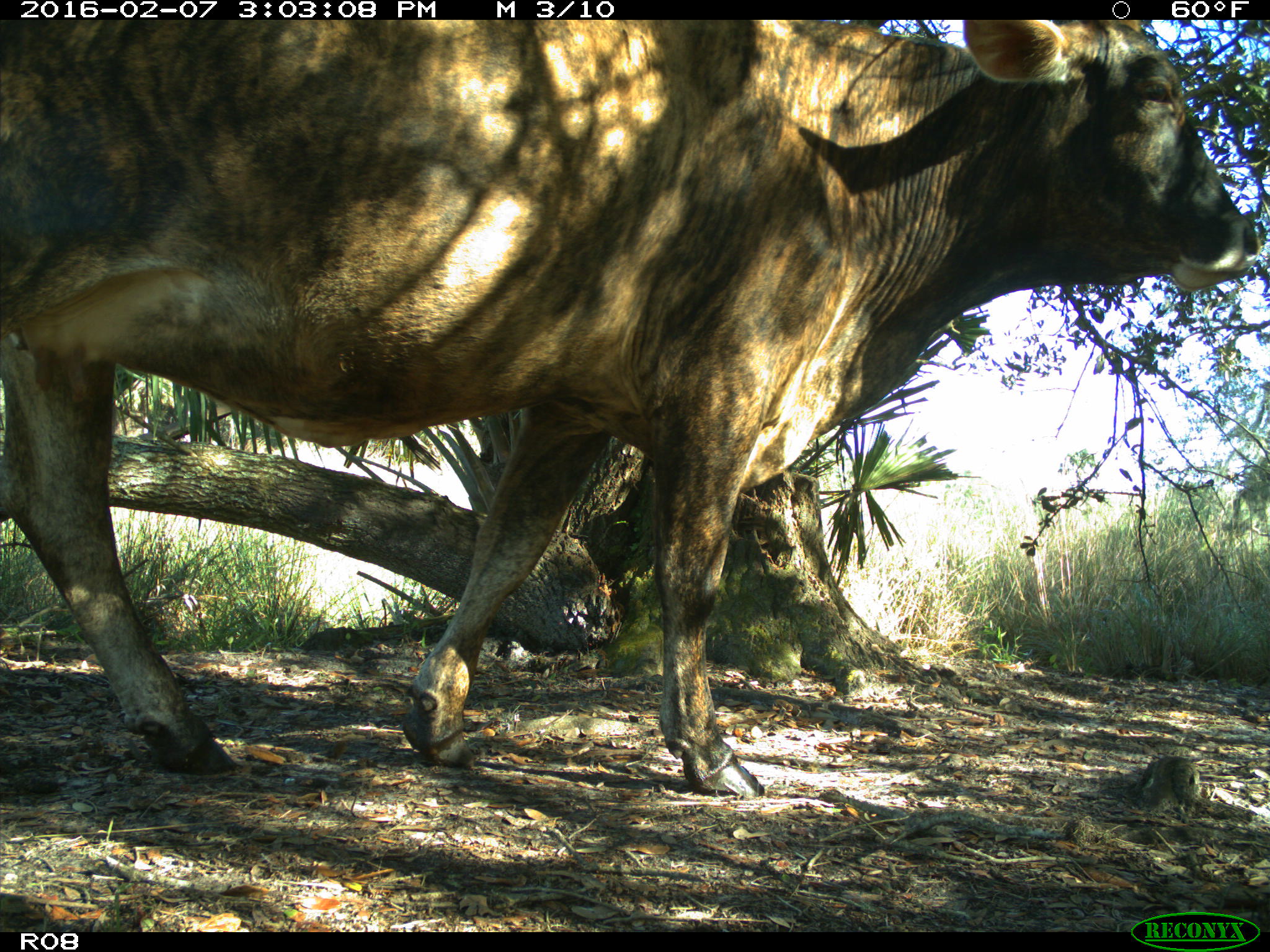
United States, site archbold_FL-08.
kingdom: Animalia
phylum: Chordata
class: Mammalia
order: Artiodactyla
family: Bovidae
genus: Bos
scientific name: Bos taurus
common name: domestic cow